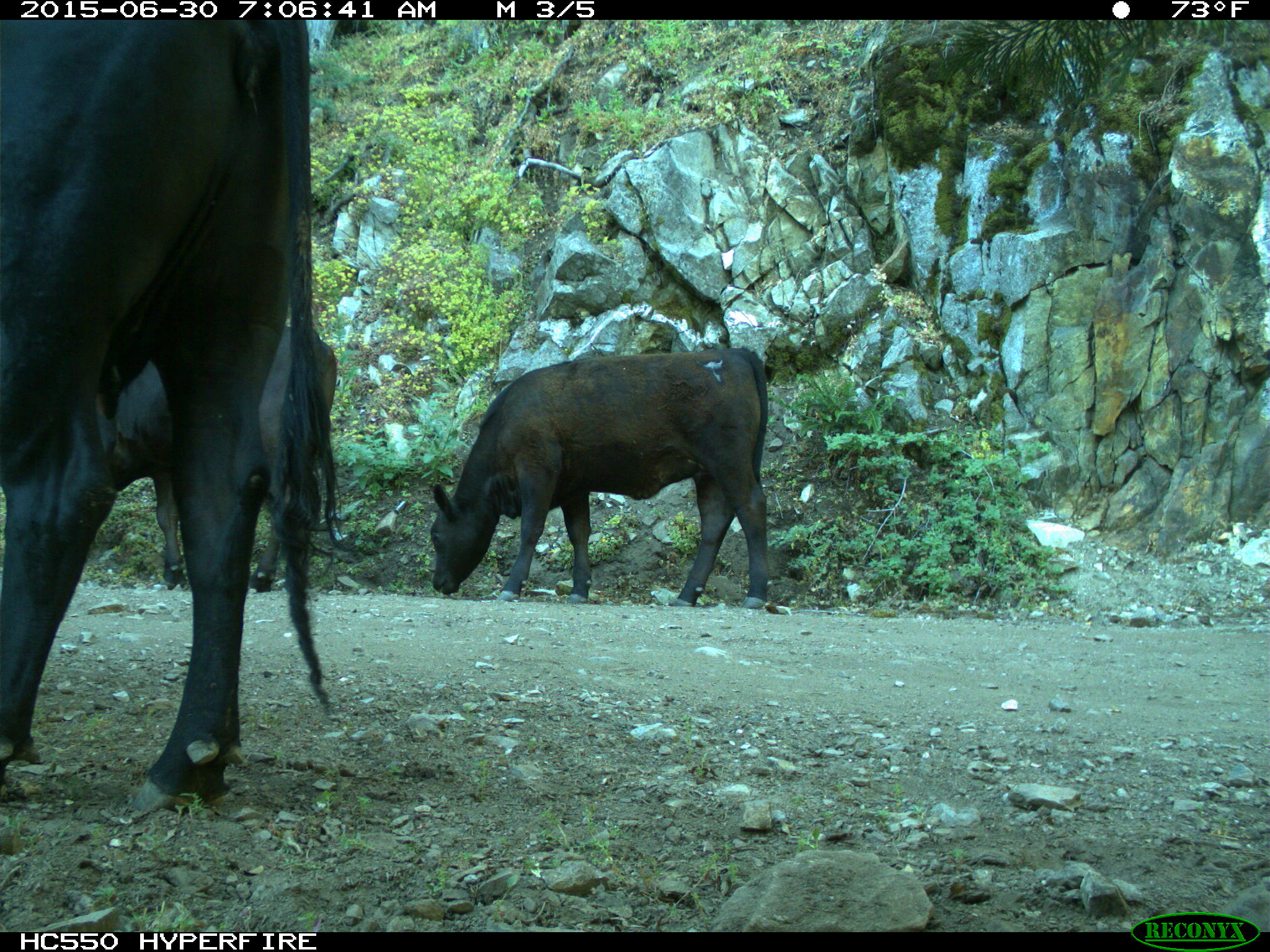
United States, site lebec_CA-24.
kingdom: Animalia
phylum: Chordata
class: Mammalia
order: Artiodactyla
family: Bovidae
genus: Bos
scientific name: Bos taurus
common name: domestic cow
Bos taurus (domestic cow).